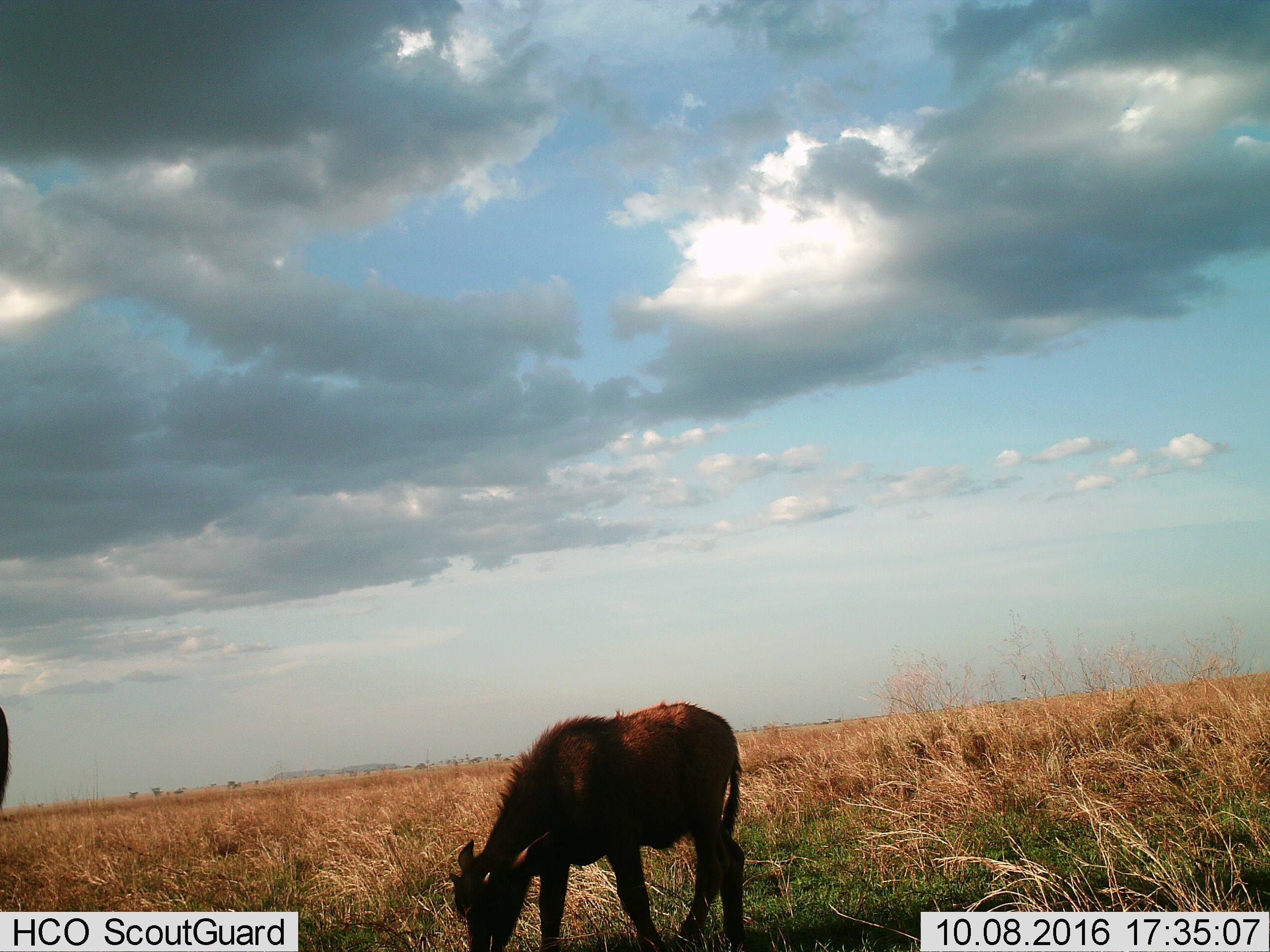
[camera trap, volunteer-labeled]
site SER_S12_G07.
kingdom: Animalia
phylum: Chordata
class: Mammalia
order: Artiodactyla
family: Bovidae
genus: Bos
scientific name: Bos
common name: cattle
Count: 1.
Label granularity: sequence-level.